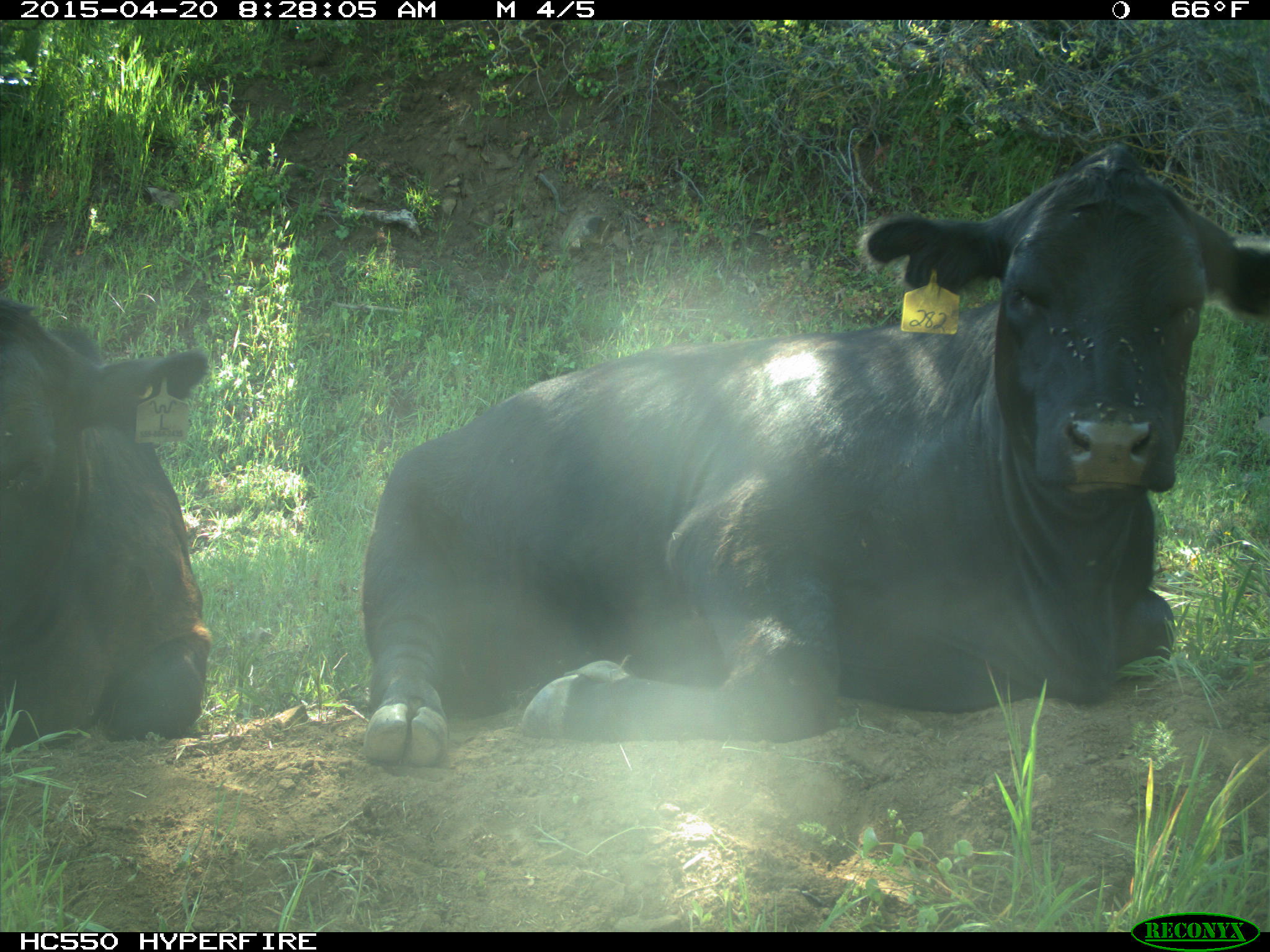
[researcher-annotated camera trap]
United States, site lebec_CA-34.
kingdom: Animalia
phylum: Chordata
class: Mammalia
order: Artiodactyla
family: Bovidae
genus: Bos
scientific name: Bos taurus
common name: domestic cow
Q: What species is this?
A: Bos taurus (domestic cow).